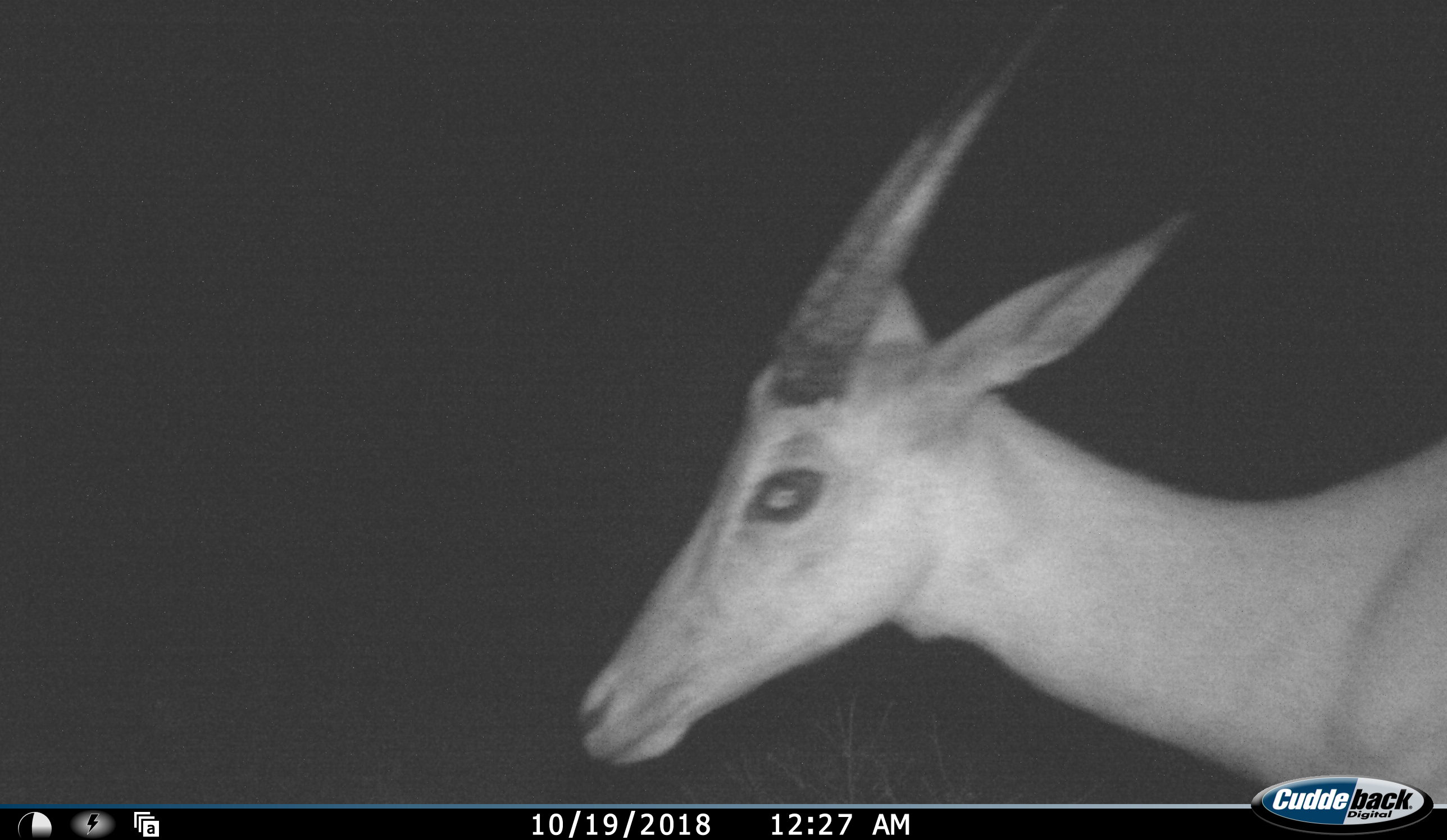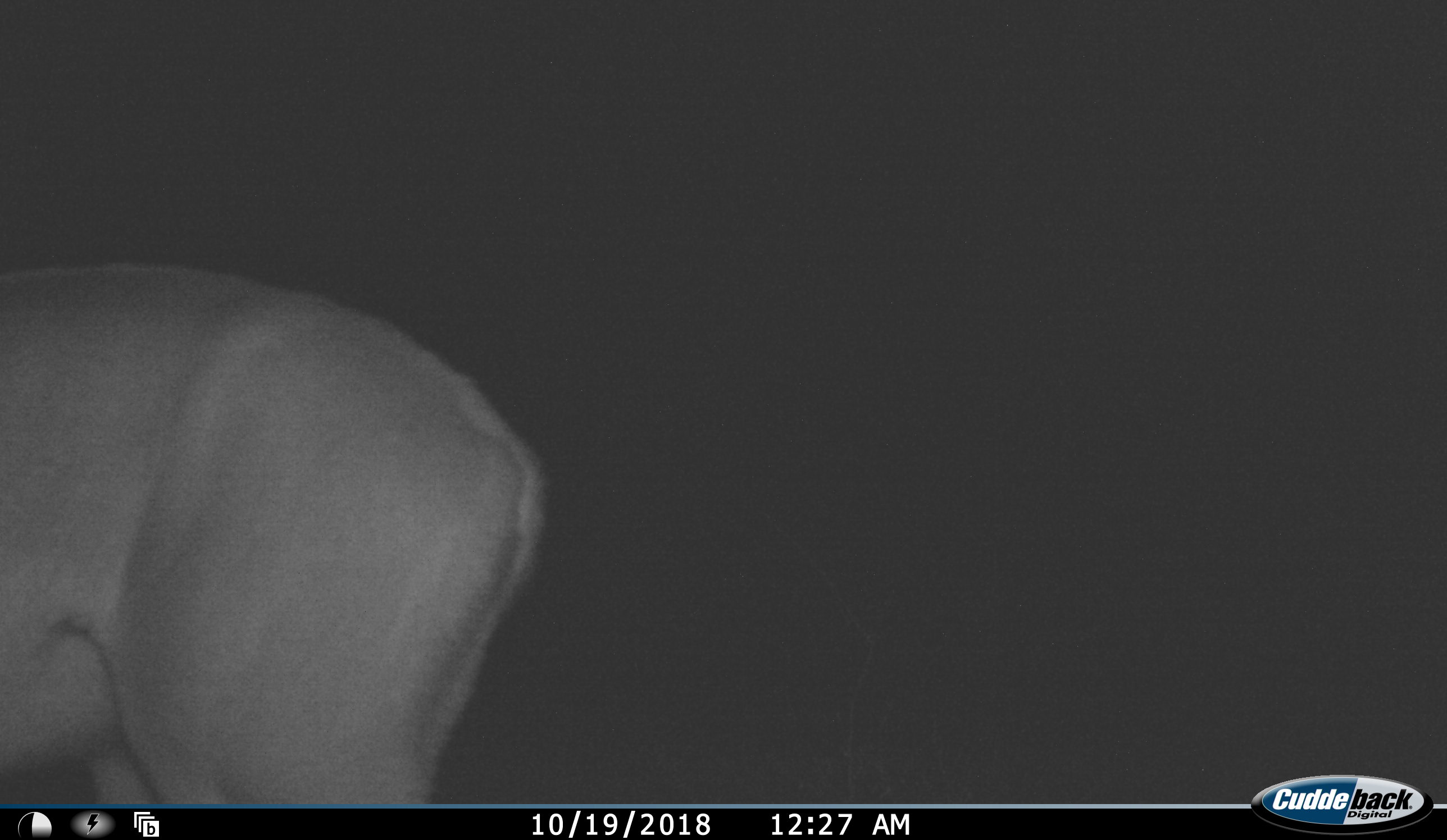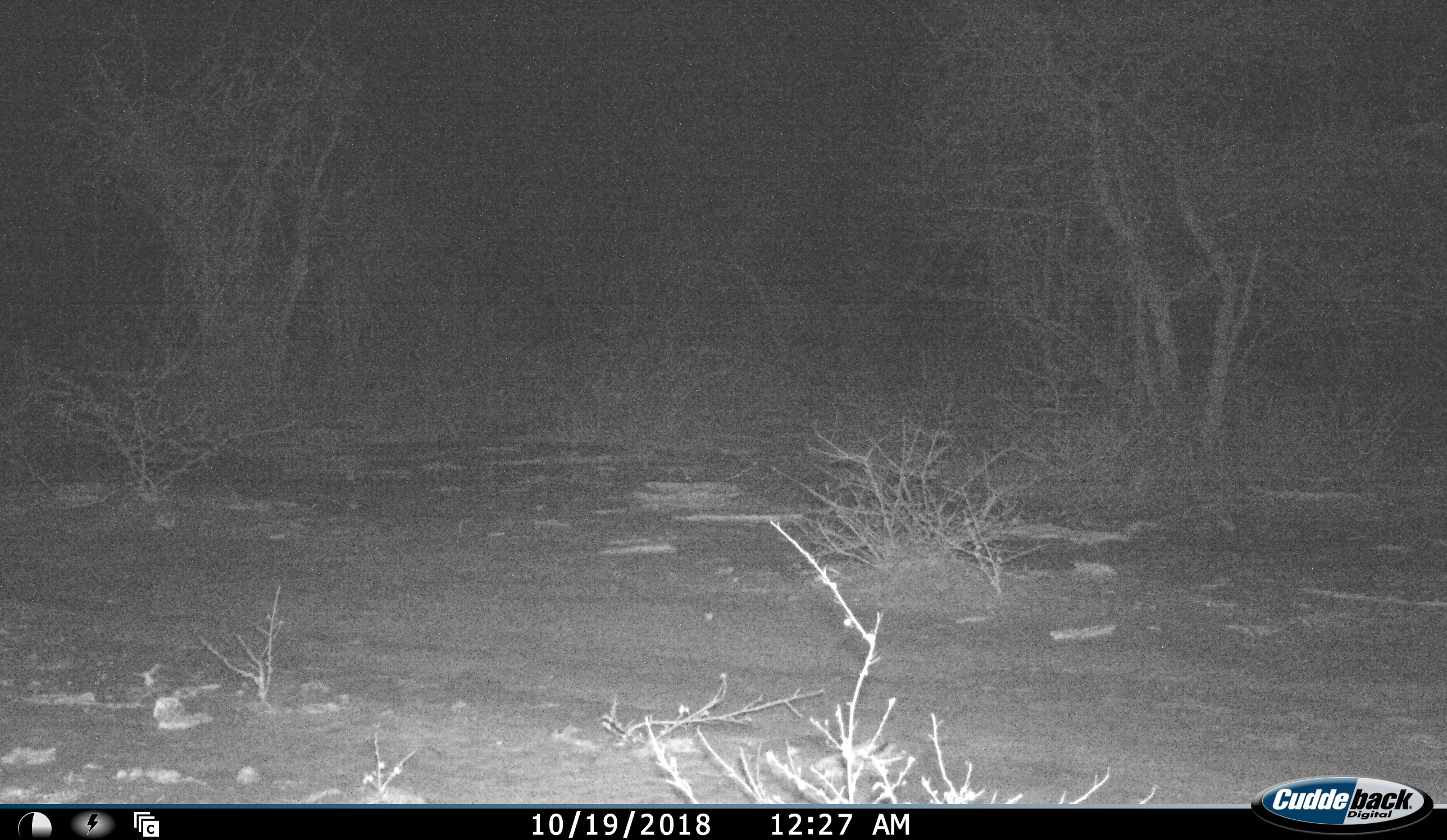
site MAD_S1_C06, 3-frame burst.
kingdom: Animalia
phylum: Chordata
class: Mammalia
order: Artiodactyla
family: Bovidae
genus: Aepyceros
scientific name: Aepyceros melampus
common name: impala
Impala (Aepyceros melampus), count 1. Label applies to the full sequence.